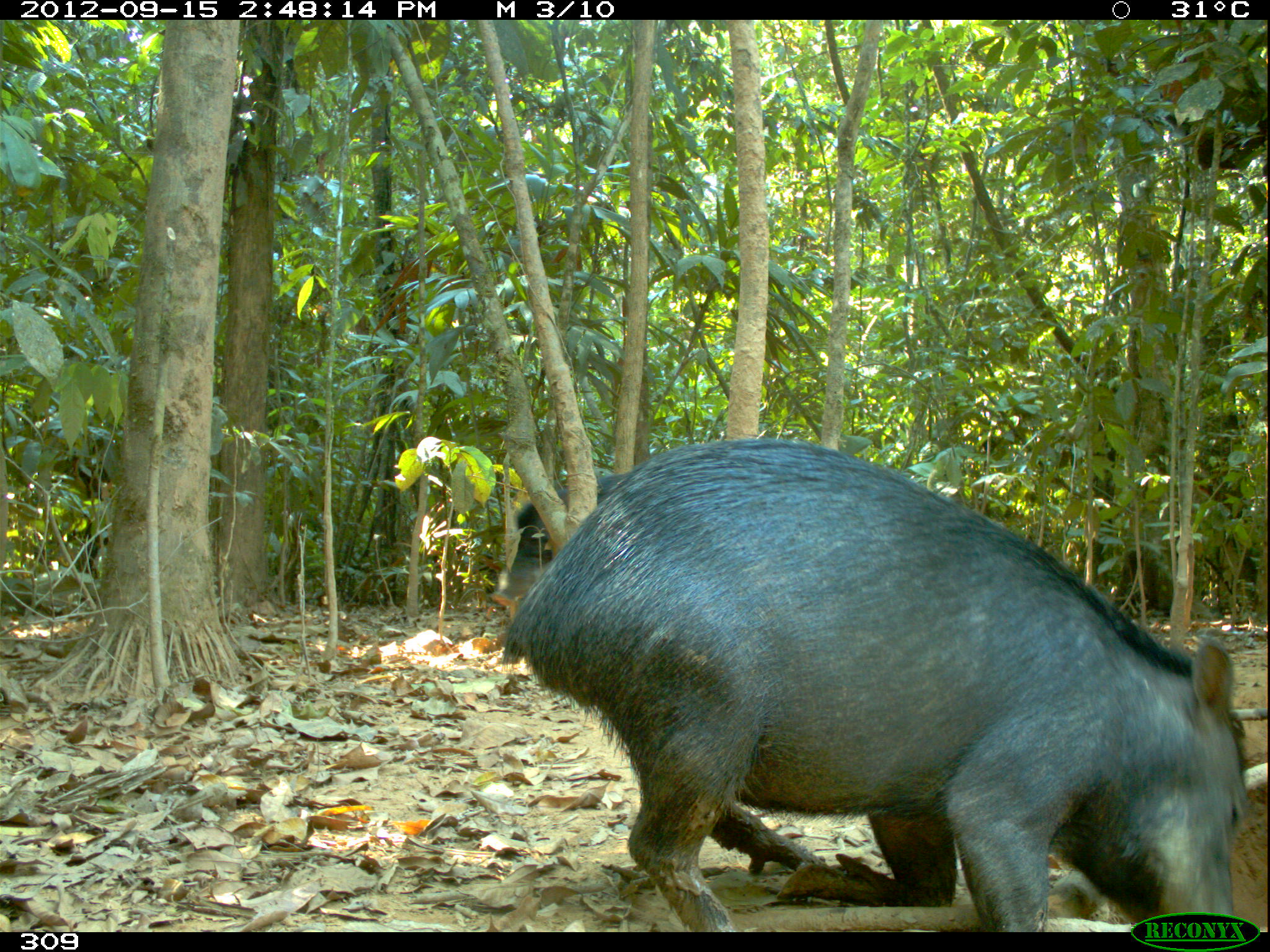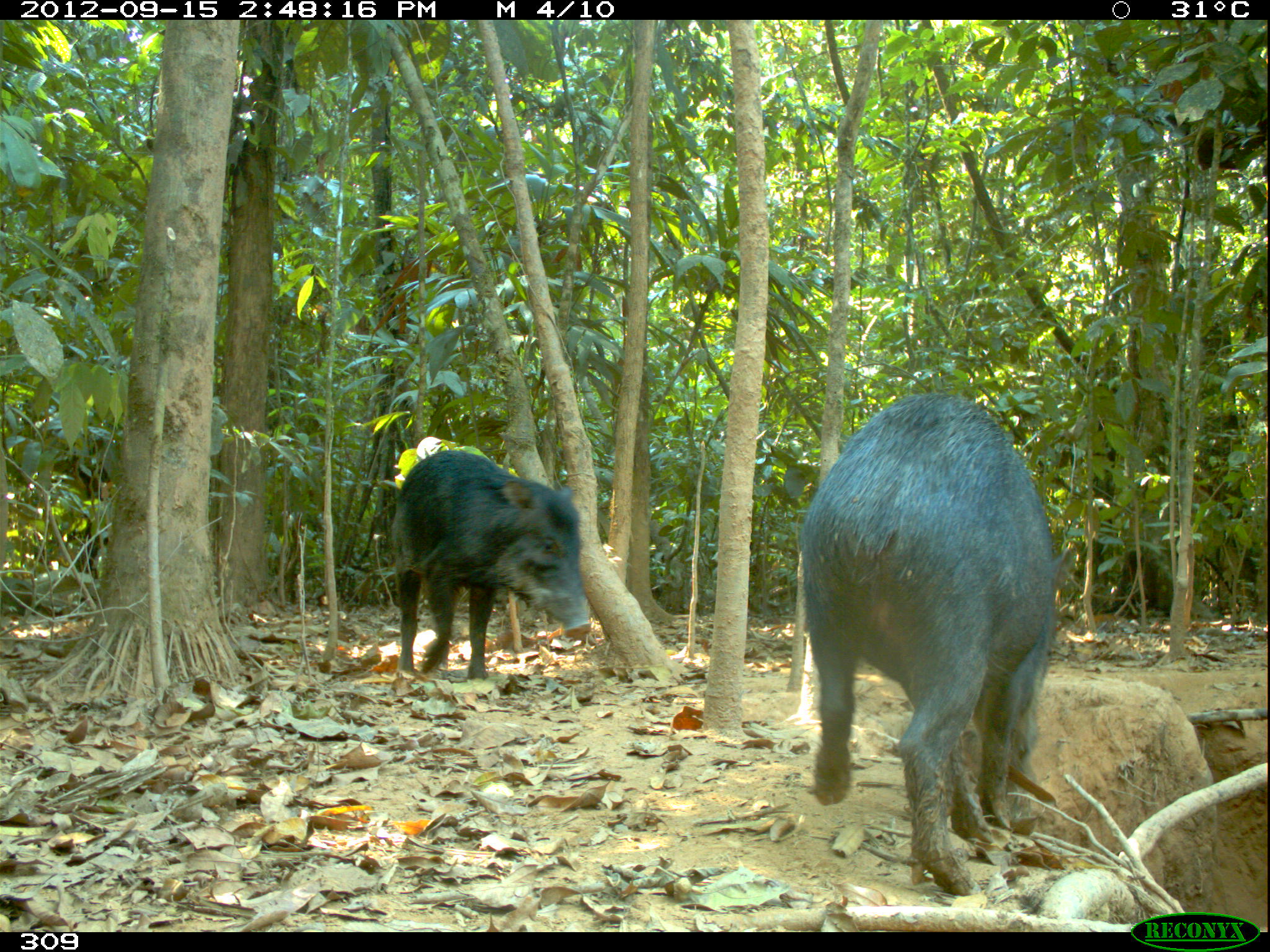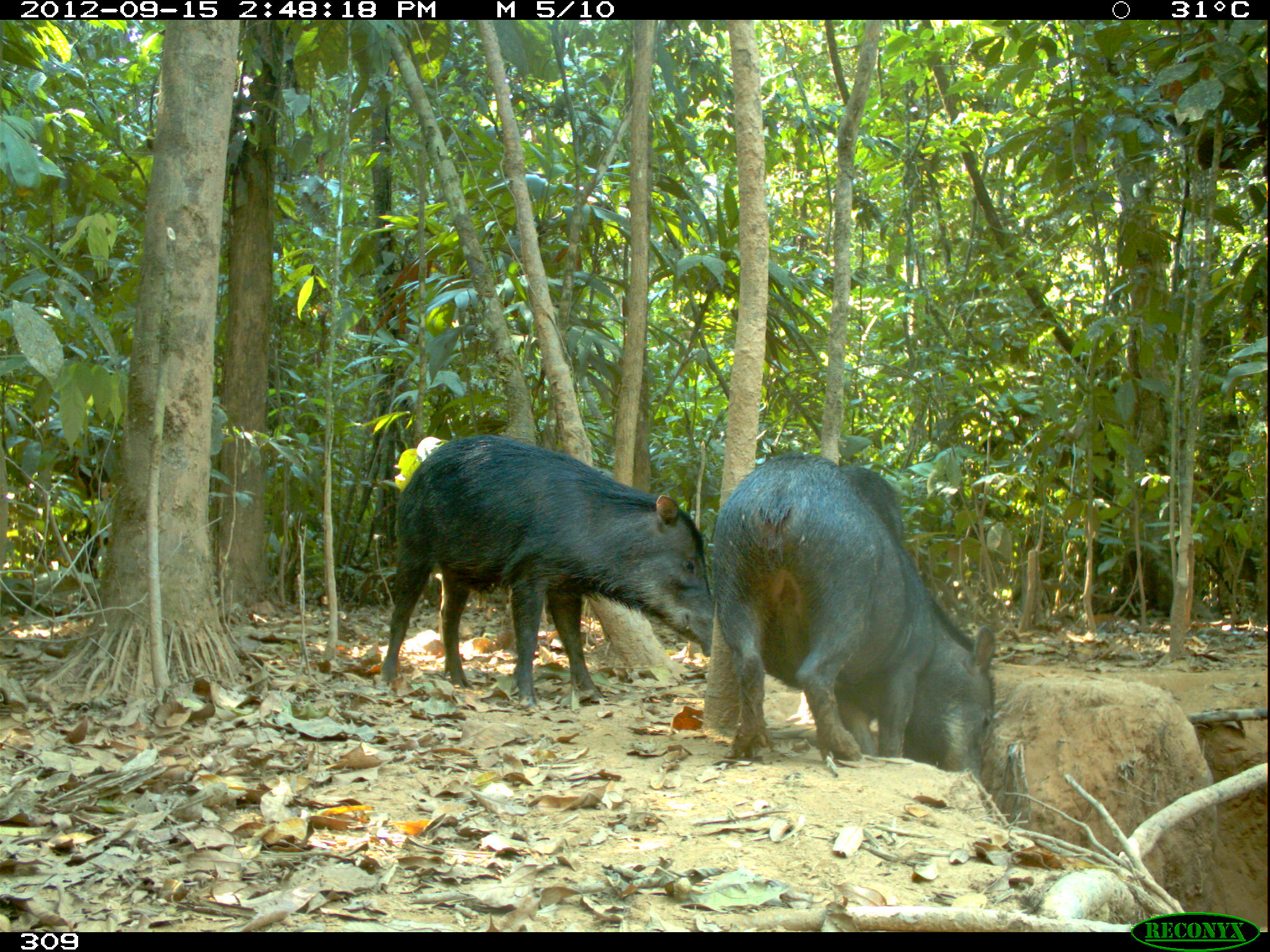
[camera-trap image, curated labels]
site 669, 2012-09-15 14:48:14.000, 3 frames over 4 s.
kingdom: Animalia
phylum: Chordata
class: Mammalia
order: Artiodactyla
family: Tayassuidae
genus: Tayassu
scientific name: Tayassu pecari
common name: white-lipped peccary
Tayassu pecari (white-lipped peccary).